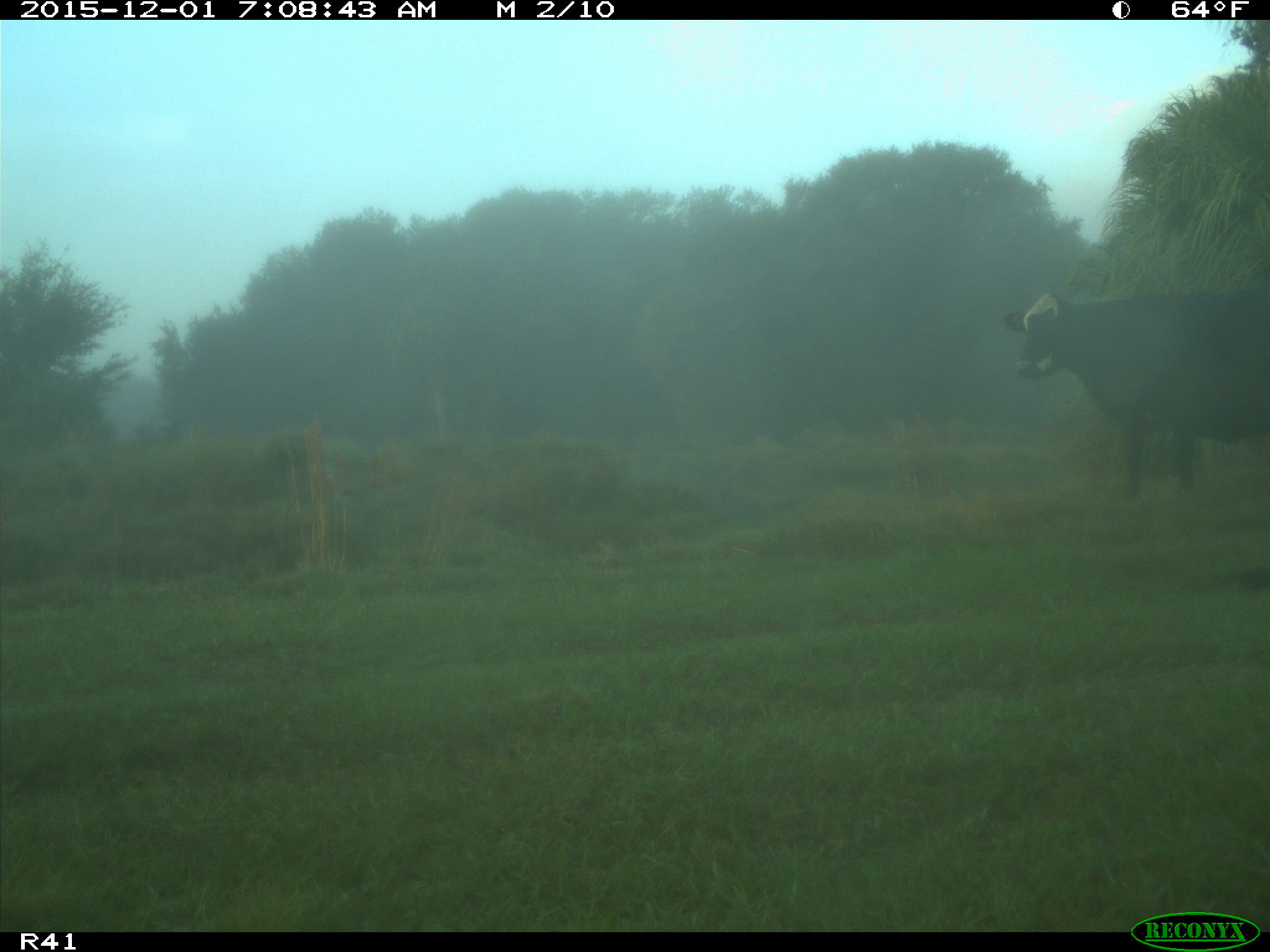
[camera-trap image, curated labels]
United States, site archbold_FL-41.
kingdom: Animalia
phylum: Chordata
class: Mammalia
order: Artiodactyla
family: Bovidae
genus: Bos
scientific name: Bos taurus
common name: domestic cow